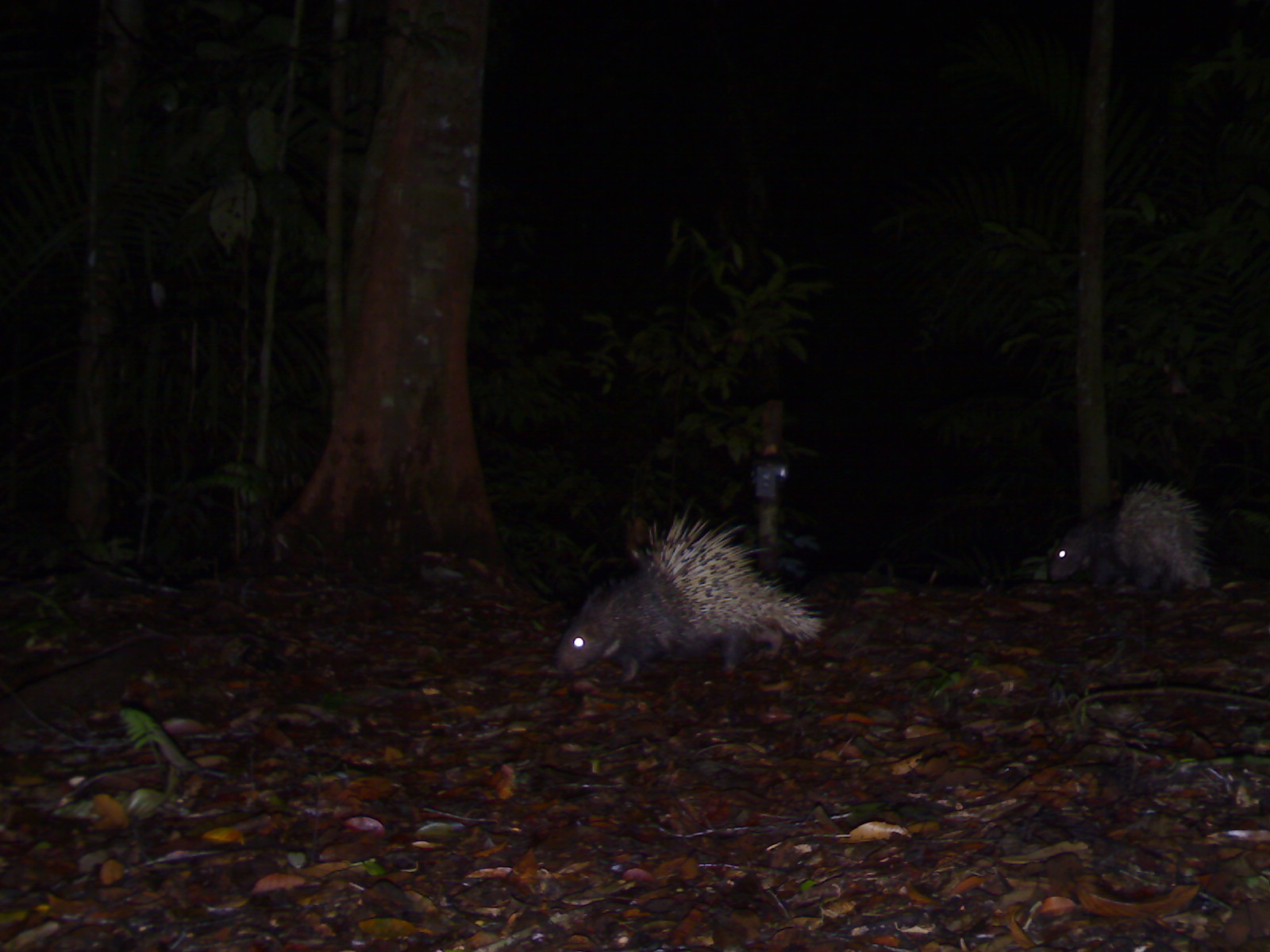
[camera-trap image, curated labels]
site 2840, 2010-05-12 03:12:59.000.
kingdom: Animalia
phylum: Chordata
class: Mammalia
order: Rodentia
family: Hystricidae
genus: Hystrix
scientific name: Hystrix brachyura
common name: east asian porcupine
Hystrix brachyura (east asian porcupine), count 2.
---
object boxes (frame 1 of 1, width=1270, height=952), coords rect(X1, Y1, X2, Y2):
hystrix brachyura: rect(549, 502, 825, 684); rect(1043, 470, 1216, 592)